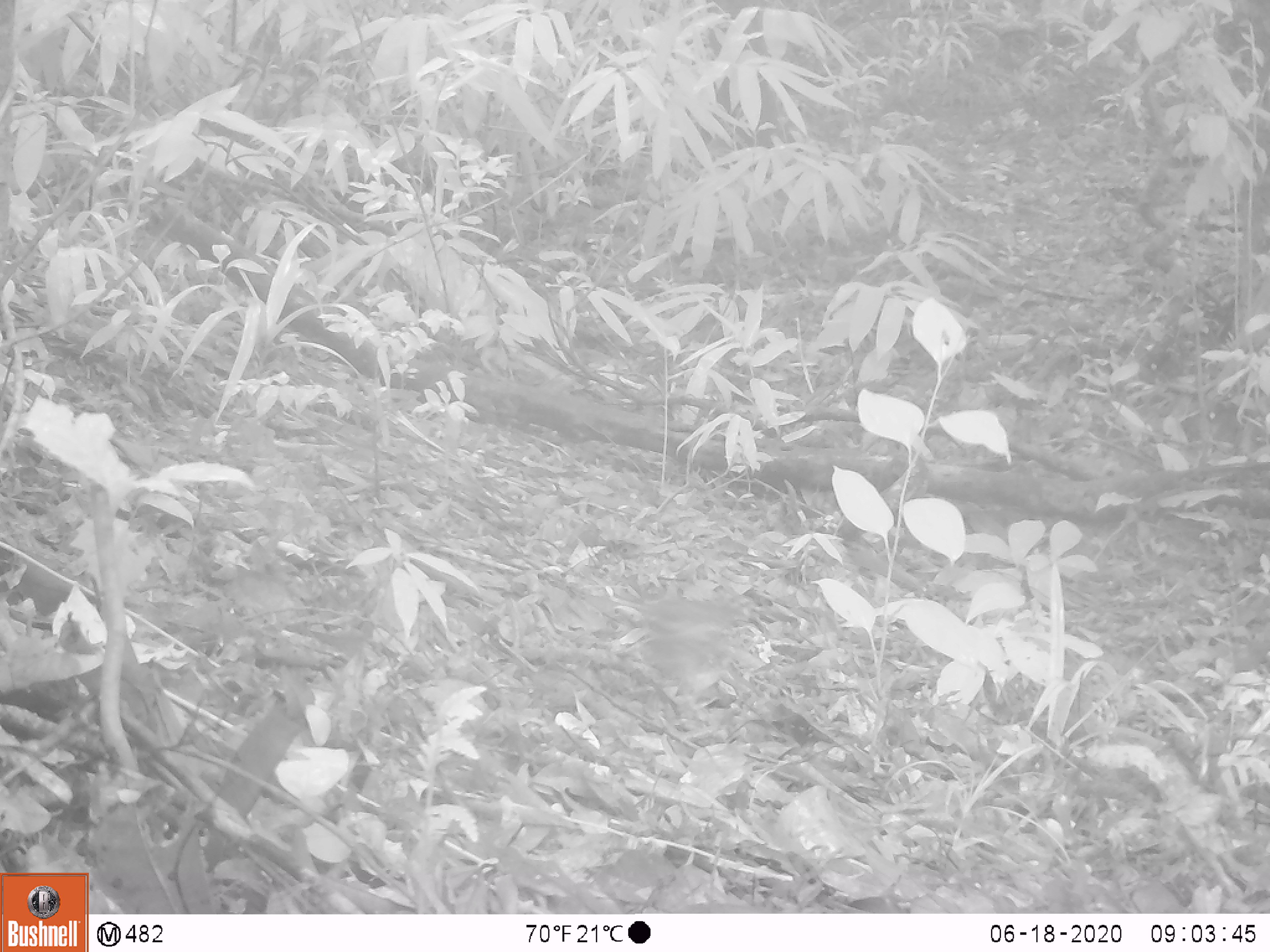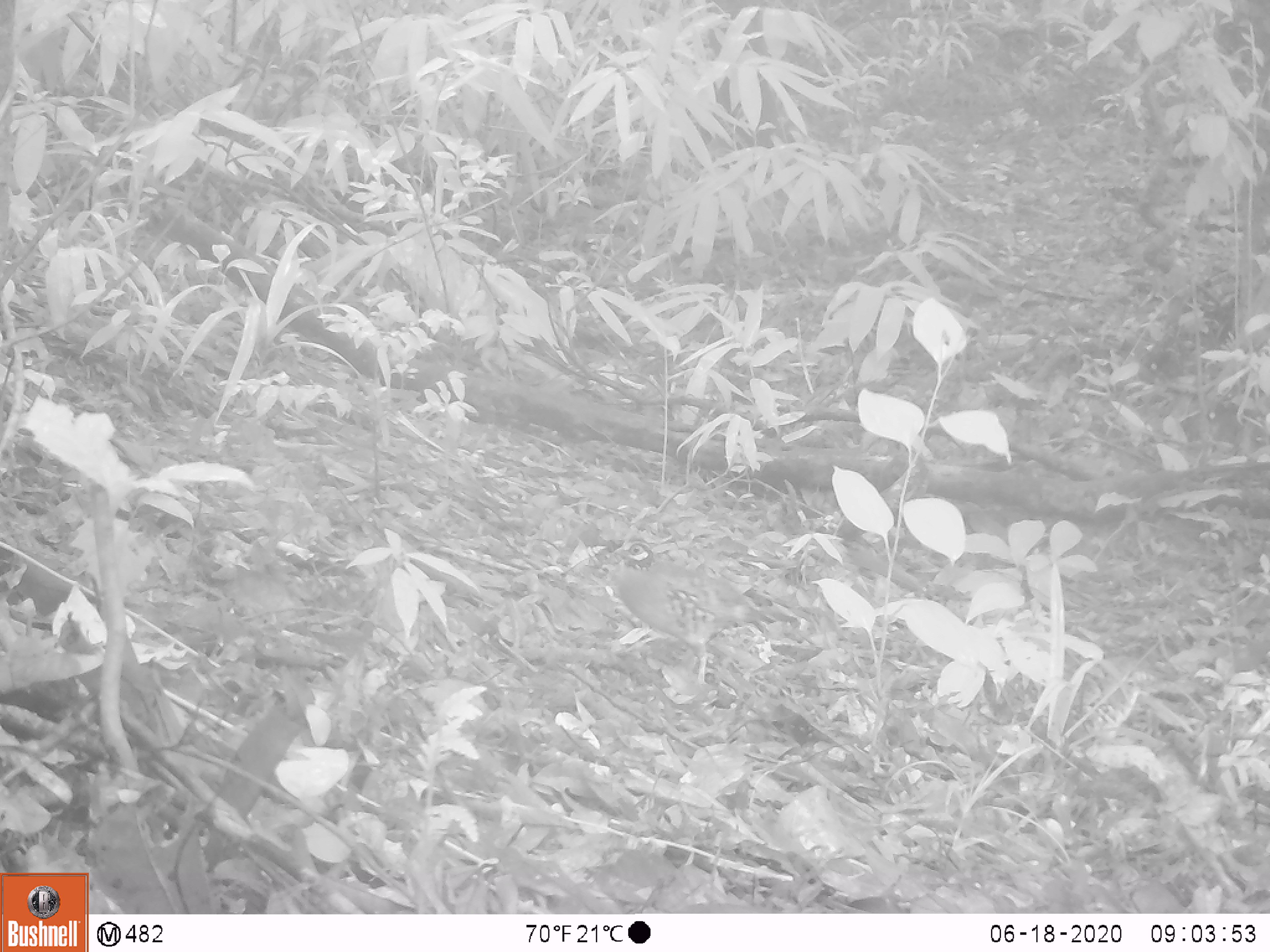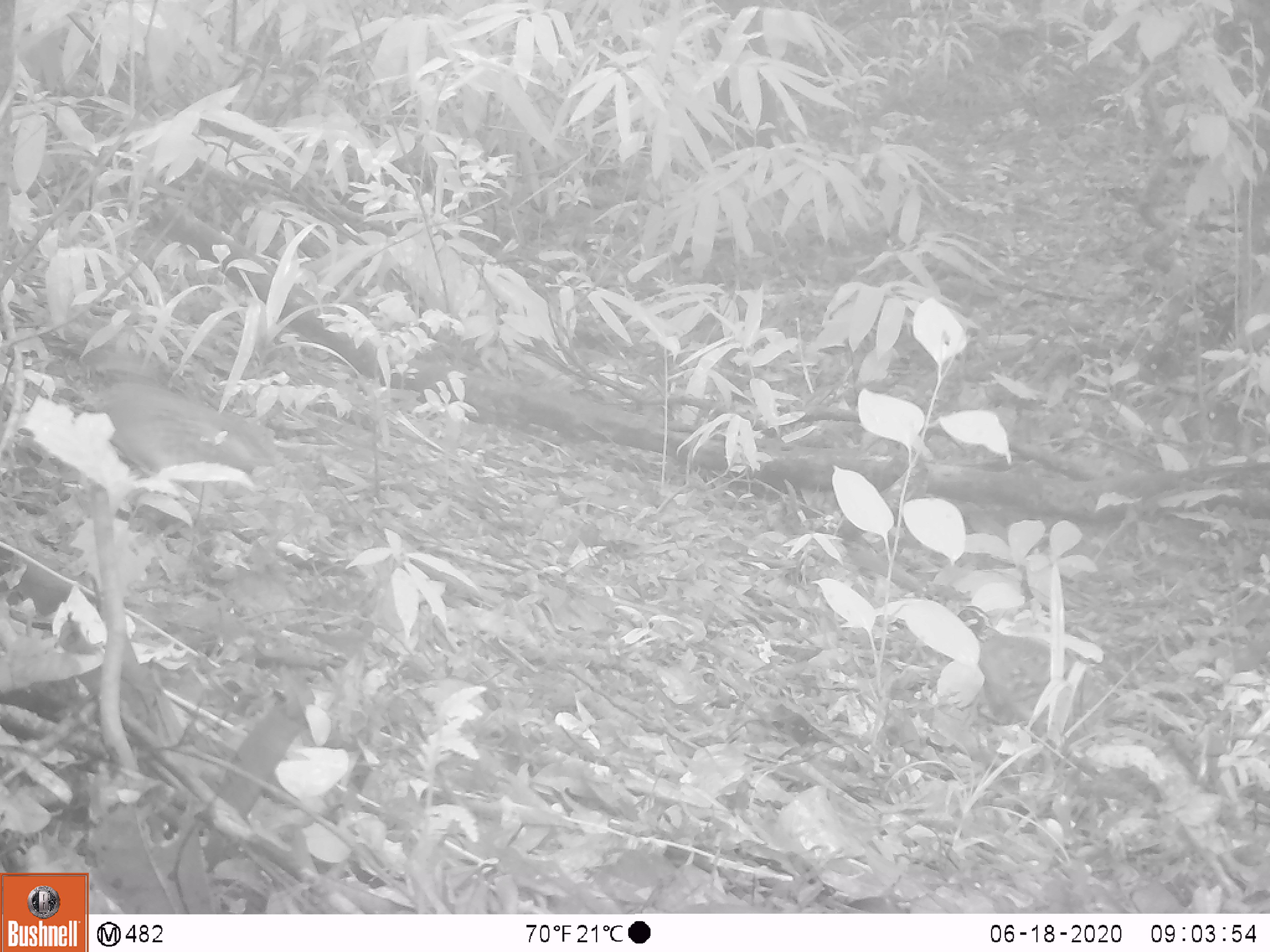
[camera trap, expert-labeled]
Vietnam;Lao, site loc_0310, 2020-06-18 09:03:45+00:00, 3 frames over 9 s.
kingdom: Animalia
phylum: Chordata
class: Aves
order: Galliformes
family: Phasianidae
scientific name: Phasianidae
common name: partridge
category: unidentified partridge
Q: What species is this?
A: Unidentified partridge (partridge) (Phasianidae).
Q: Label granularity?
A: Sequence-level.